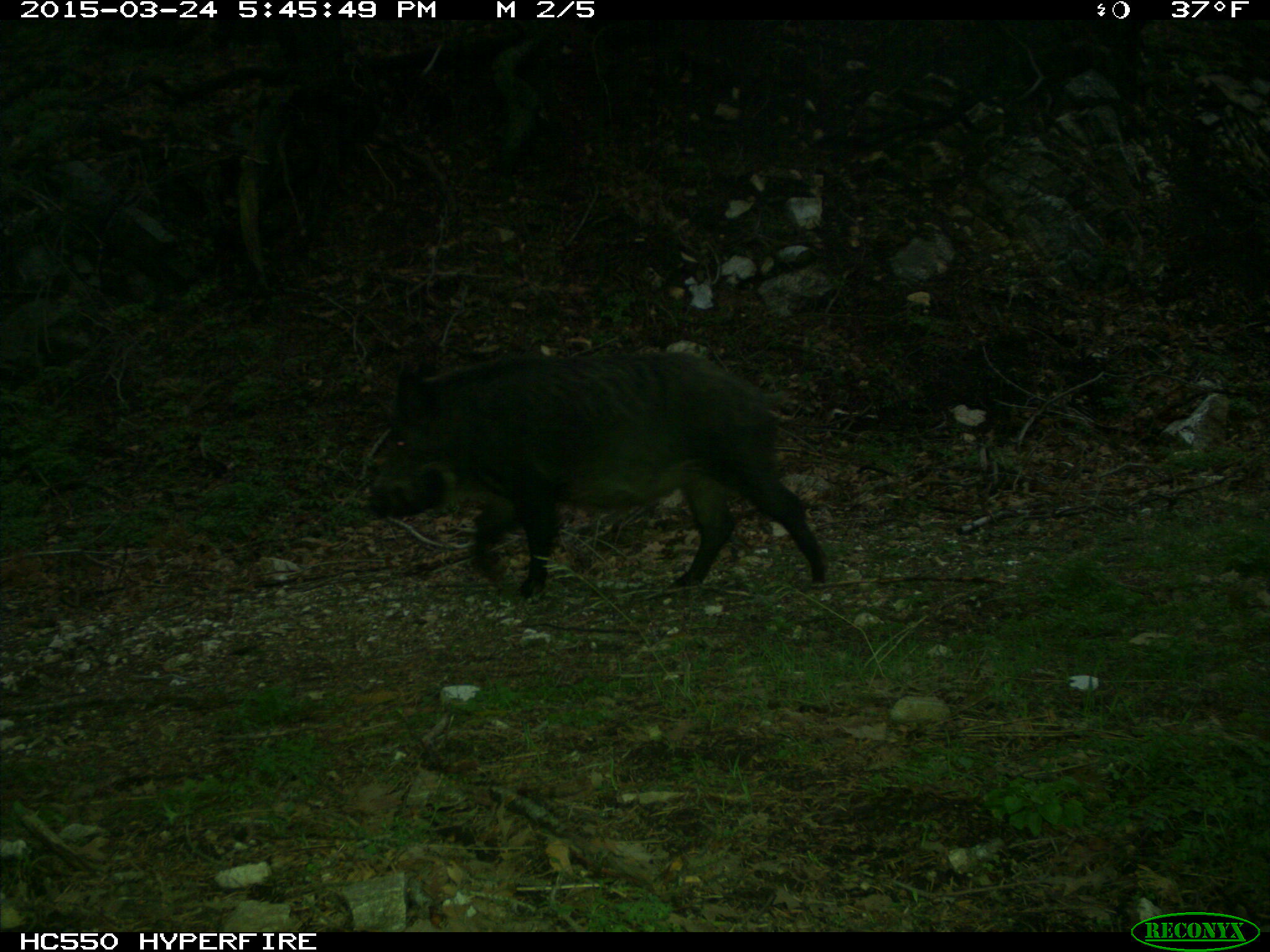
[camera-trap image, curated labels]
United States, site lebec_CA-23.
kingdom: Animalia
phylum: Chordata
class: Mammalia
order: Artiodactyla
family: Suidae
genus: Sus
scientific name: Sus scrofa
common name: wild boar